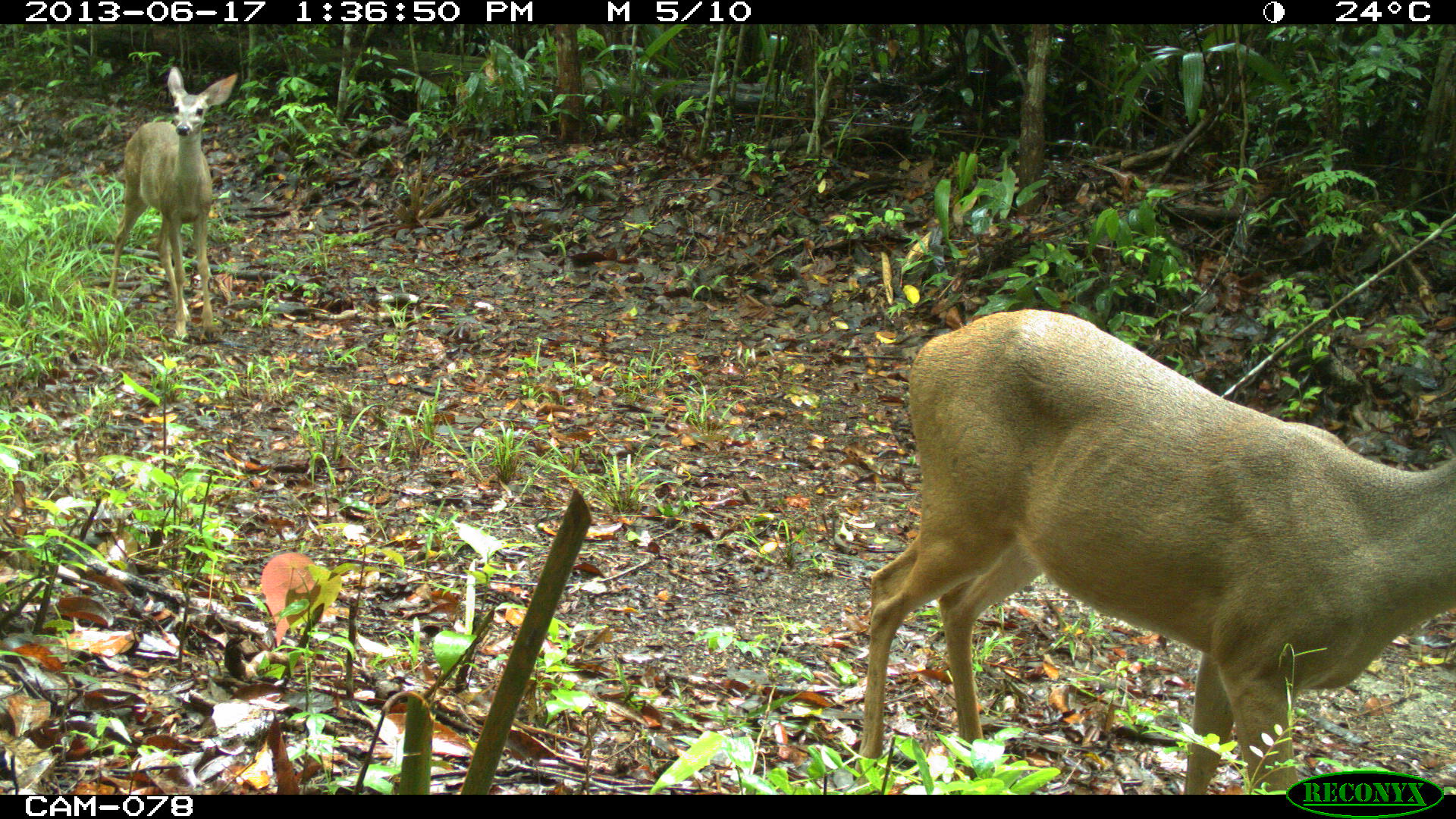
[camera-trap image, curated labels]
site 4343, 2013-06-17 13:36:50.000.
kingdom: Animalia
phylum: Chordata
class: Mammalia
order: Artiodactyla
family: Cervidae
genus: Odocoileus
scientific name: Odocoileus virginianus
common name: white-tailed deer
Odocoileus virginianus (white-tailed deer), count 2.